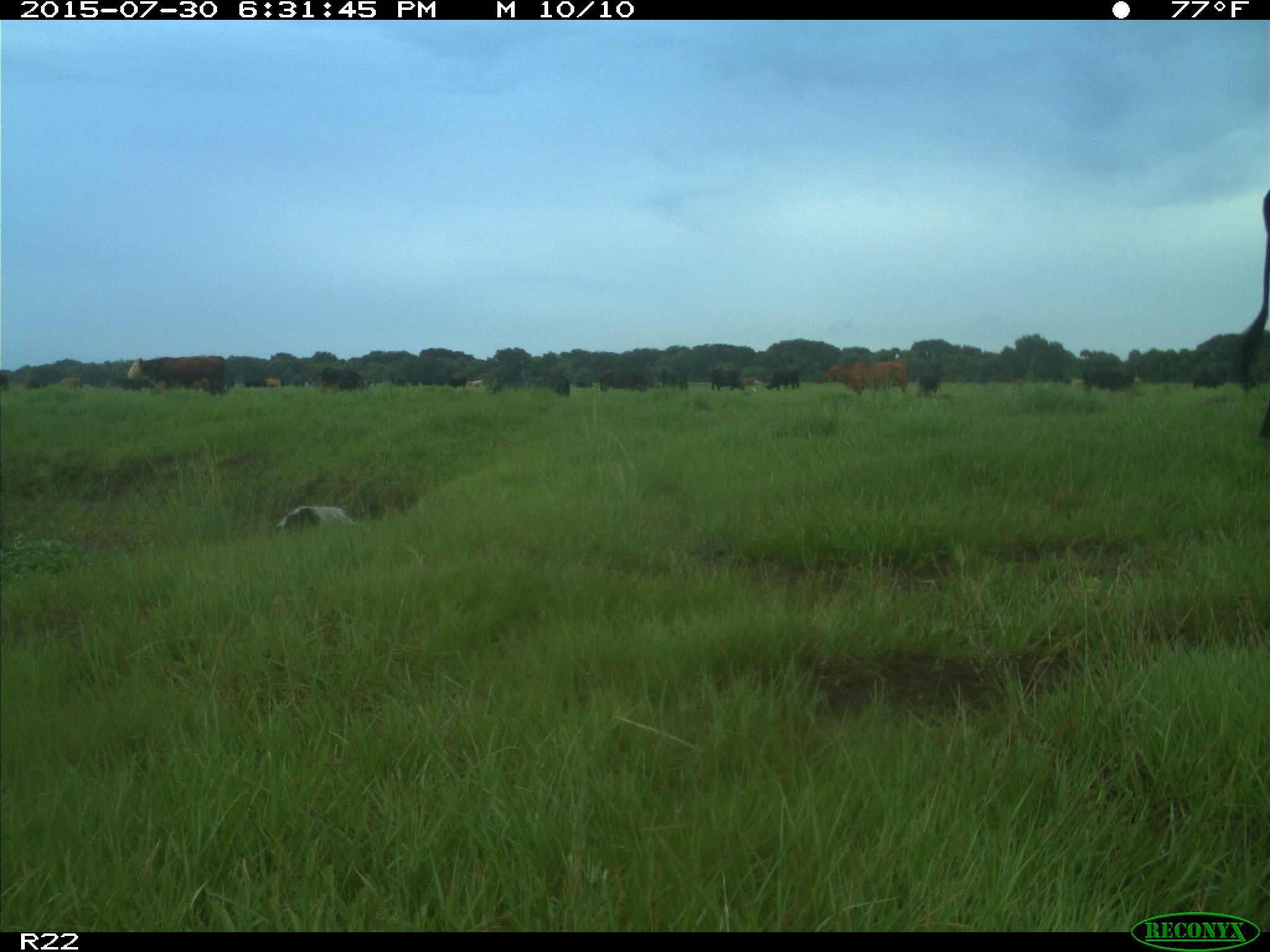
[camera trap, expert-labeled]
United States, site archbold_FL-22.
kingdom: Animalia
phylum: Chordata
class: Mammalia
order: Artiodactyla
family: Bovidae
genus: Bos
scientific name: Bos taurus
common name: domestic cow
Bos taurus (domestic cow).